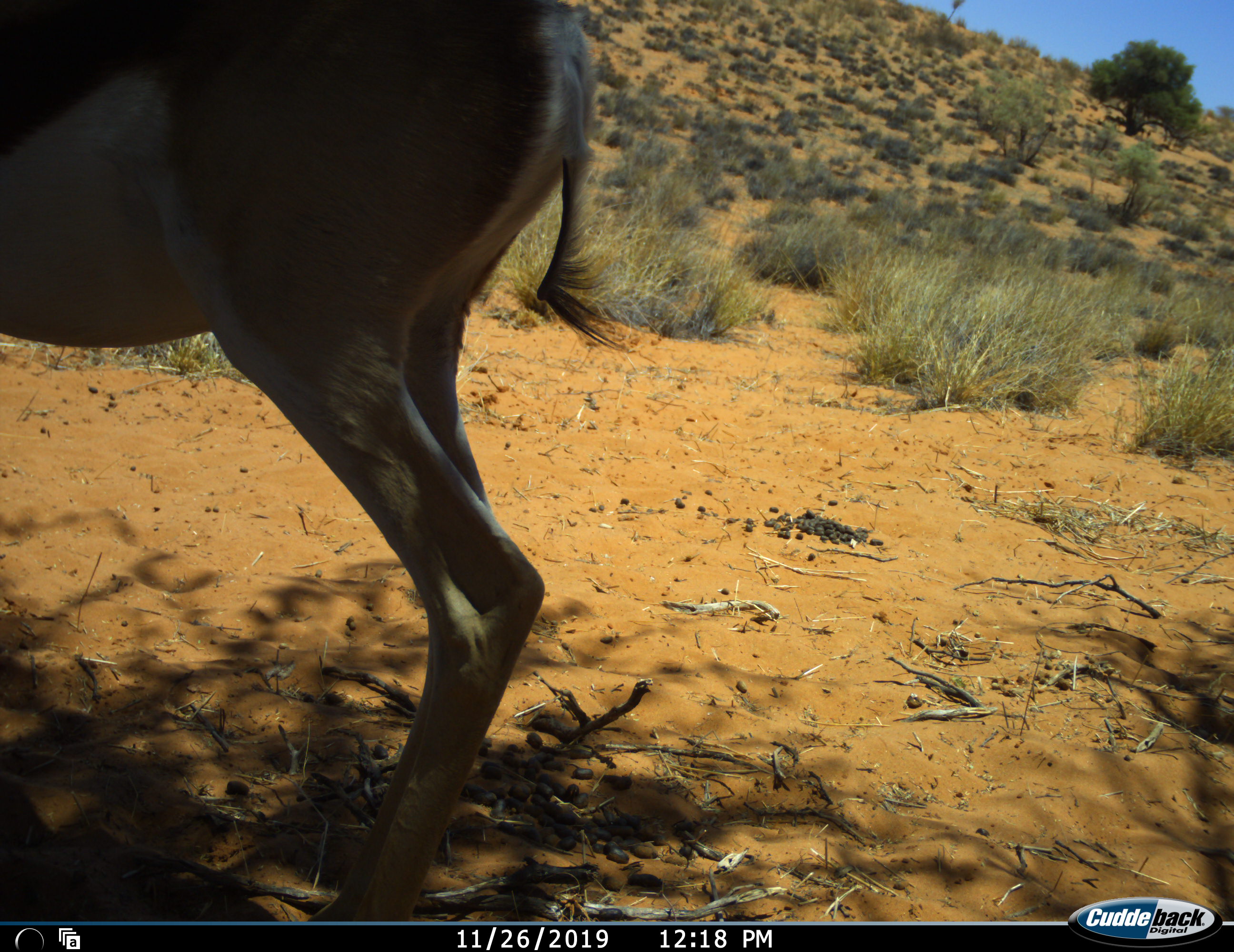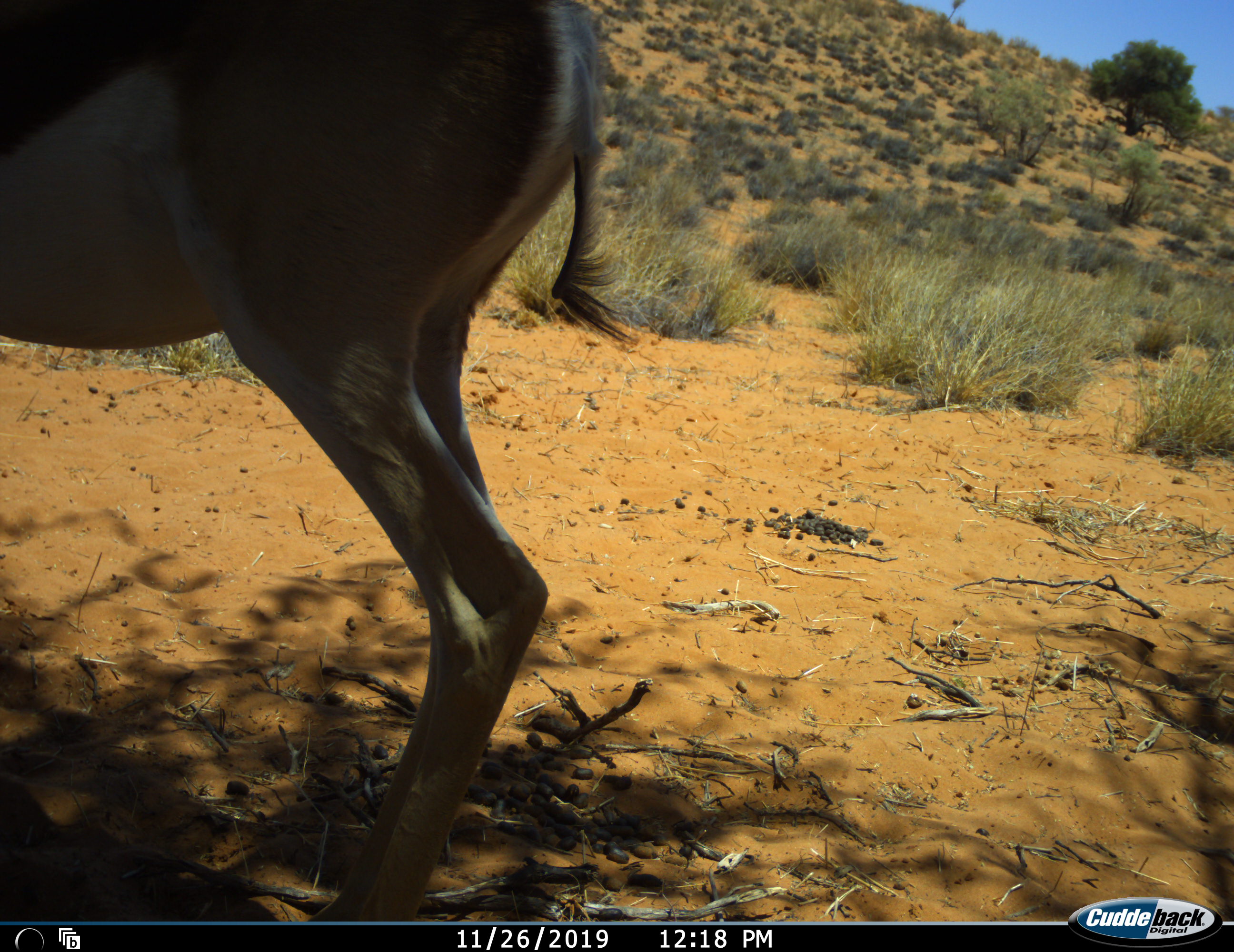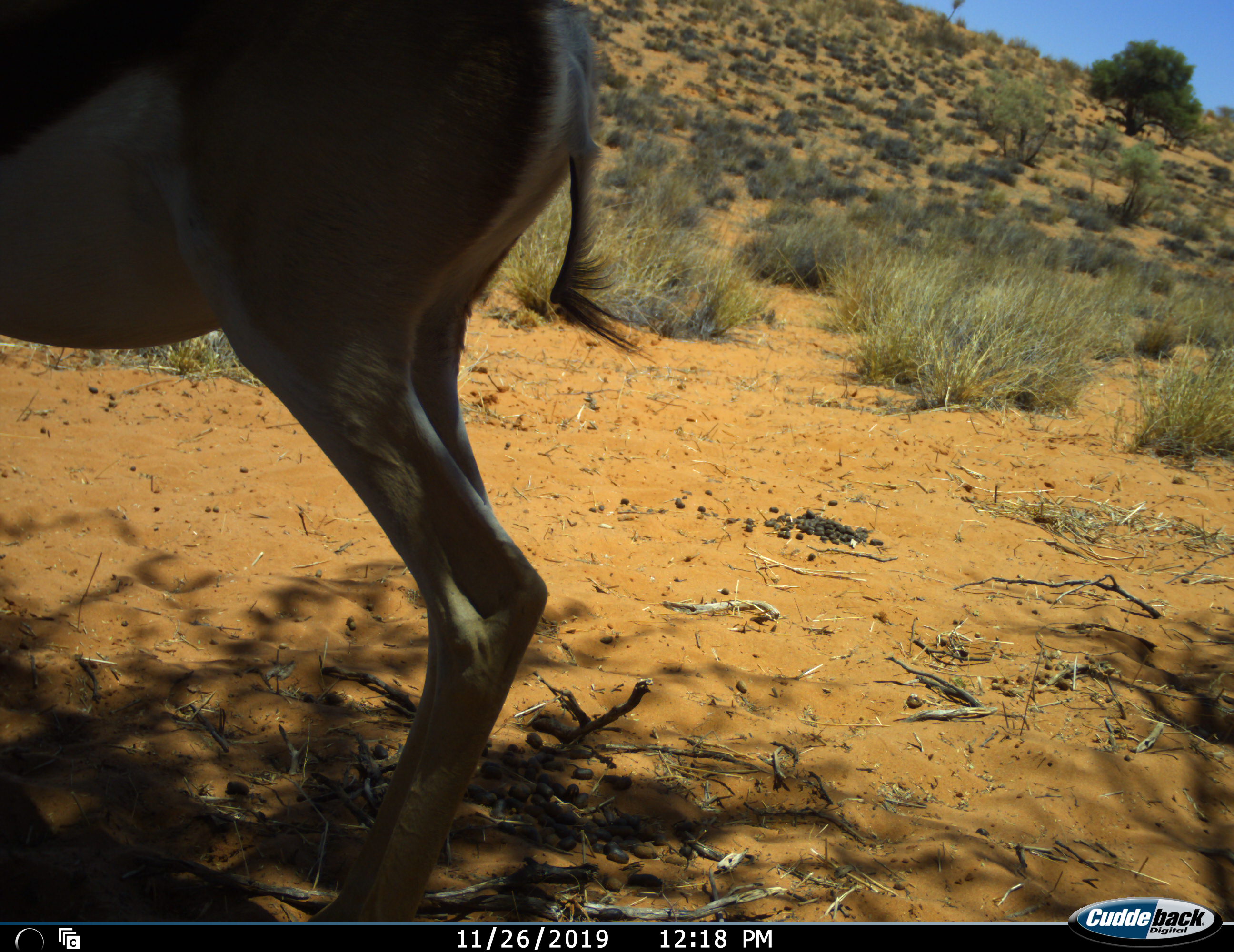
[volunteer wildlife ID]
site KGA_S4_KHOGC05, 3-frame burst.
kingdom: Animalia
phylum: Chordata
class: Mammalia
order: Artiodactyla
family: Bovidae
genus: Antidorcas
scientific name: Antidorcas marsupialis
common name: springbok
Springbok (Antidorcas marsupialis), count 1. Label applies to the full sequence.